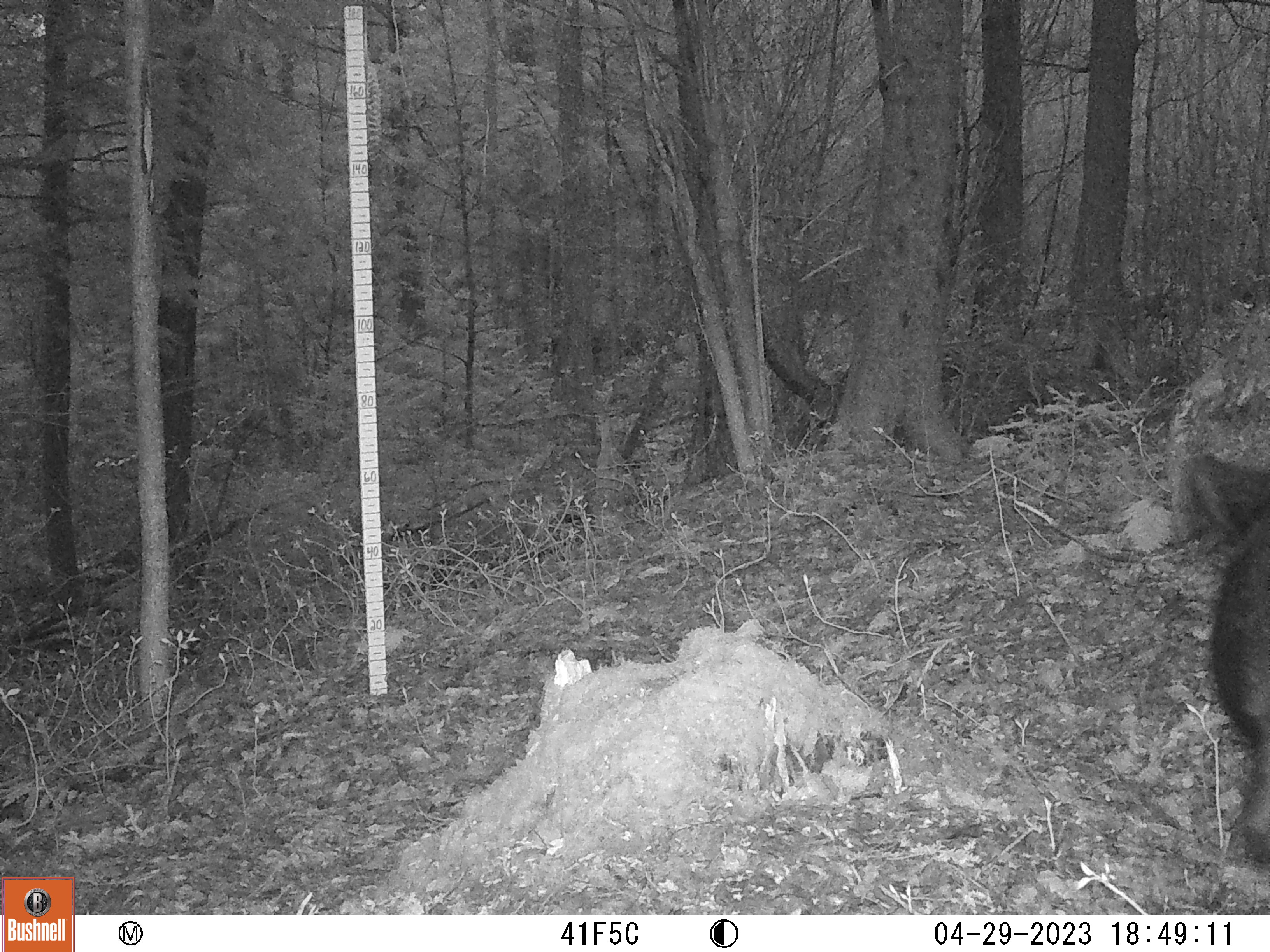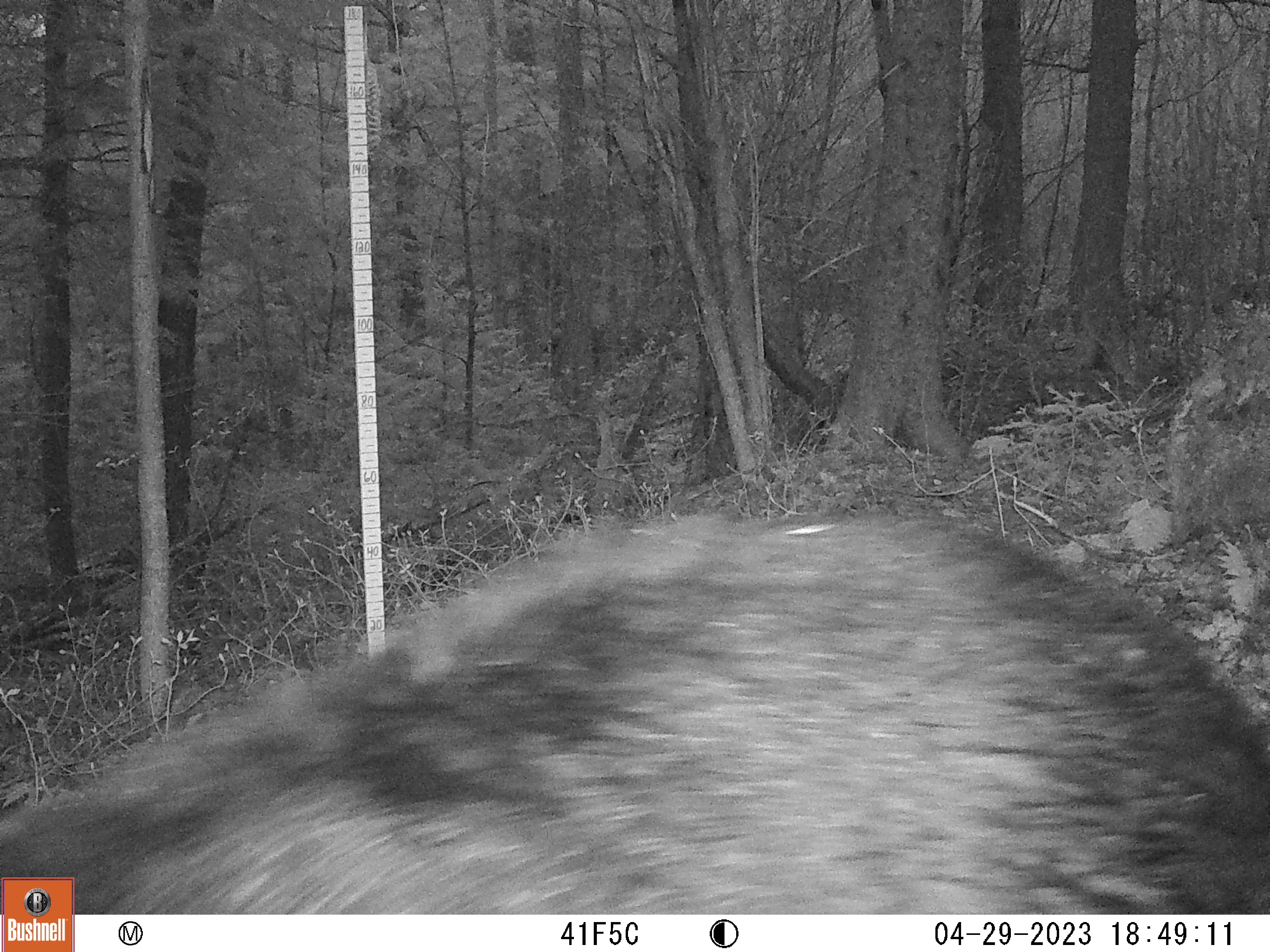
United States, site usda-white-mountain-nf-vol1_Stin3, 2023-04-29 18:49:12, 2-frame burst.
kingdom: Animalia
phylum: Chordata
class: Mammalia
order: Carnivora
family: Ursidae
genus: Ursus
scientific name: Ursus americanus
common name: black bear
Black bear (Ursus americanus).